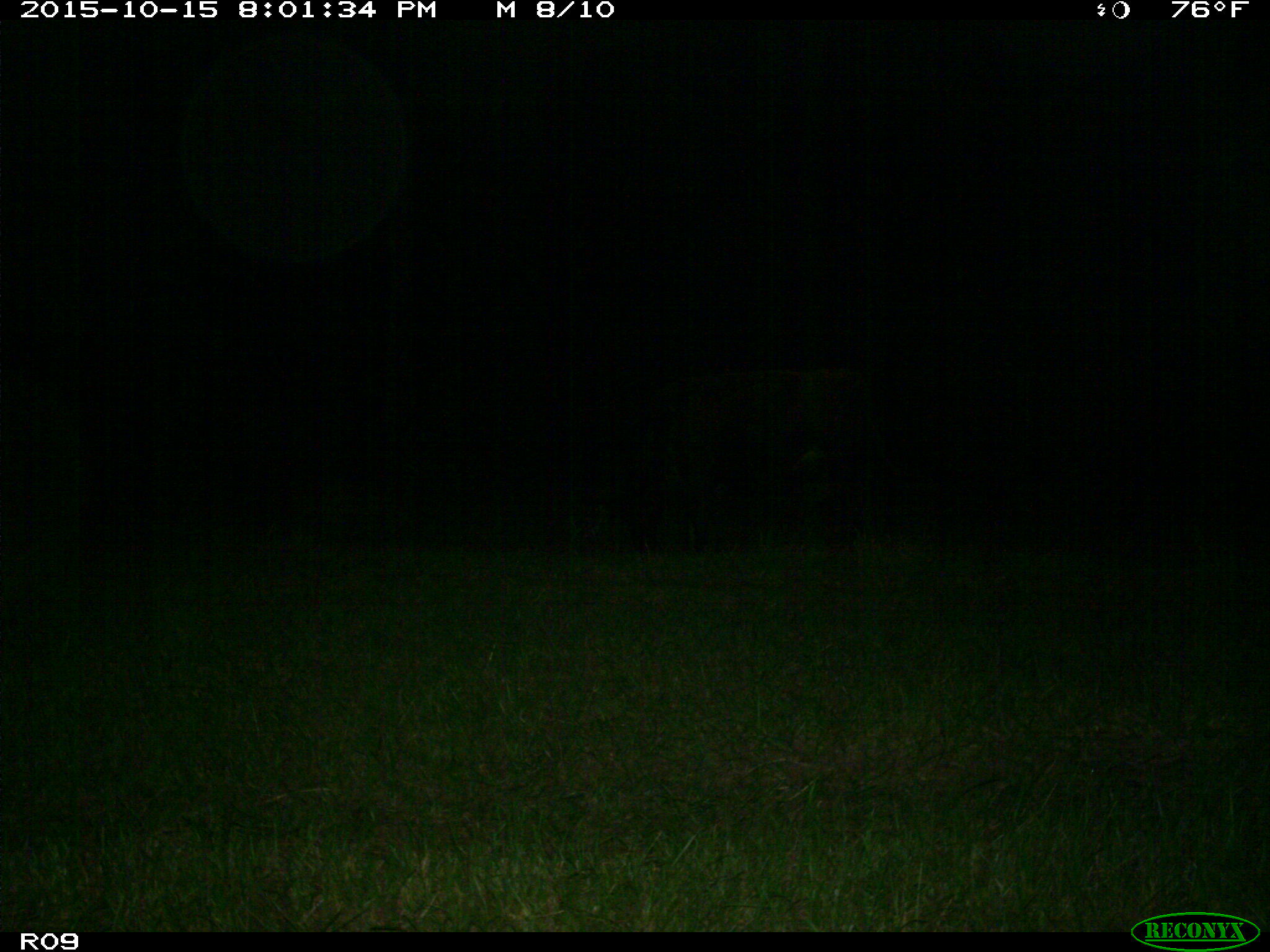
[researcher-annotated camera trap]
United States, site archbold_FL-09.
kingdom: Animalia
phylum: Chordata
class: Mammalia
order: Artiodactyla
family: Bovidae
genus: Bos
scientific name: Bos taurus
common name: domestic cow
Bos taurus (domestic cow).